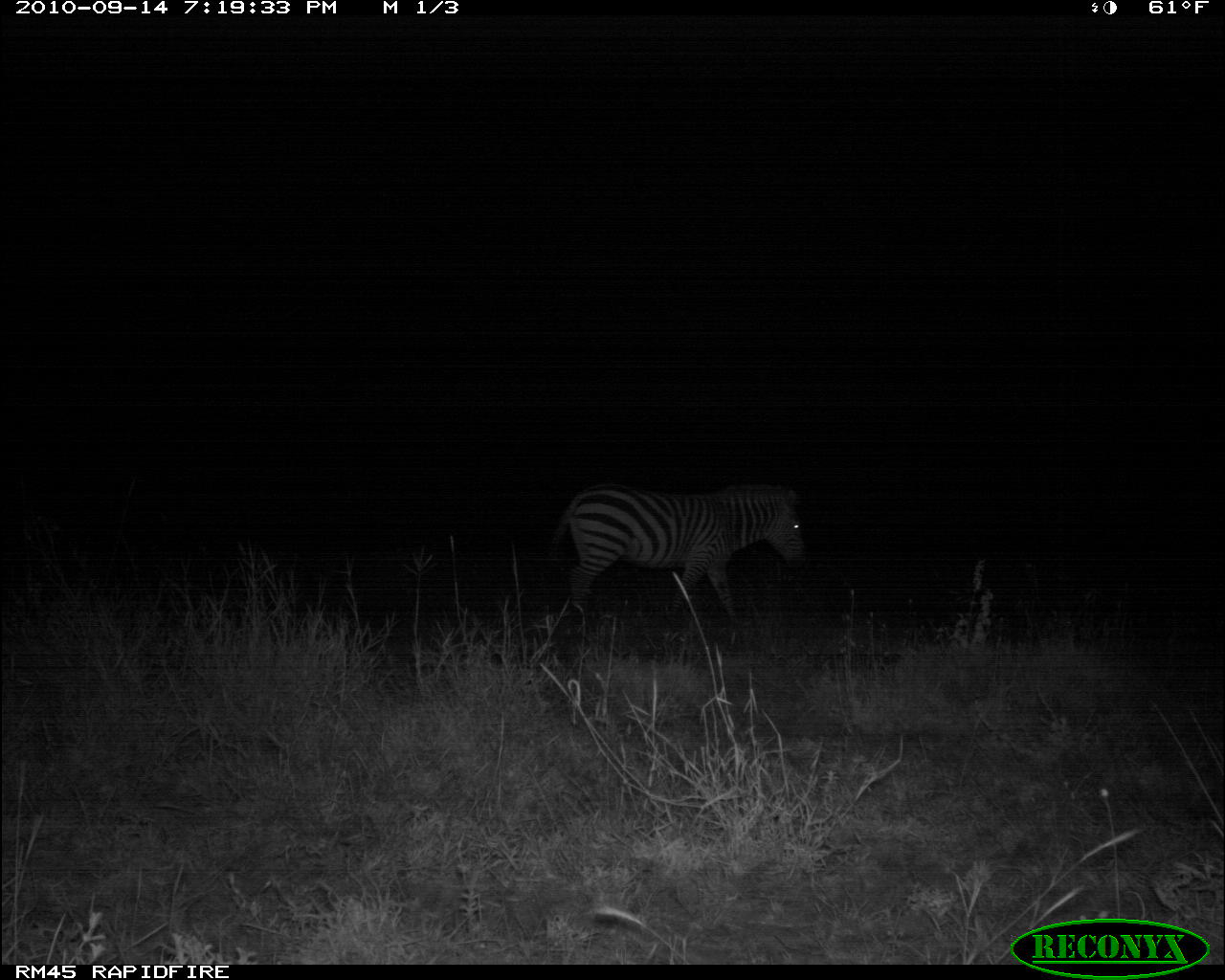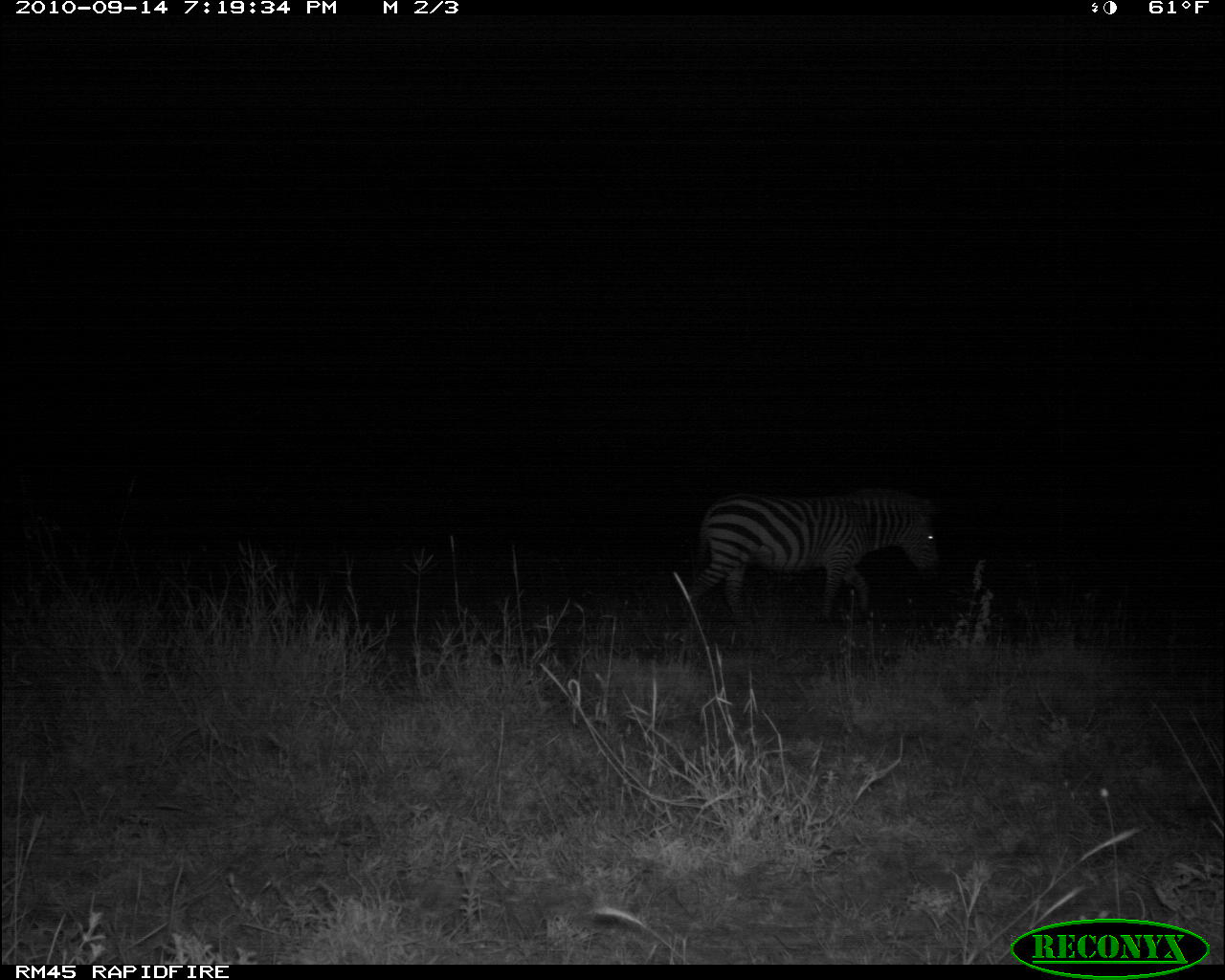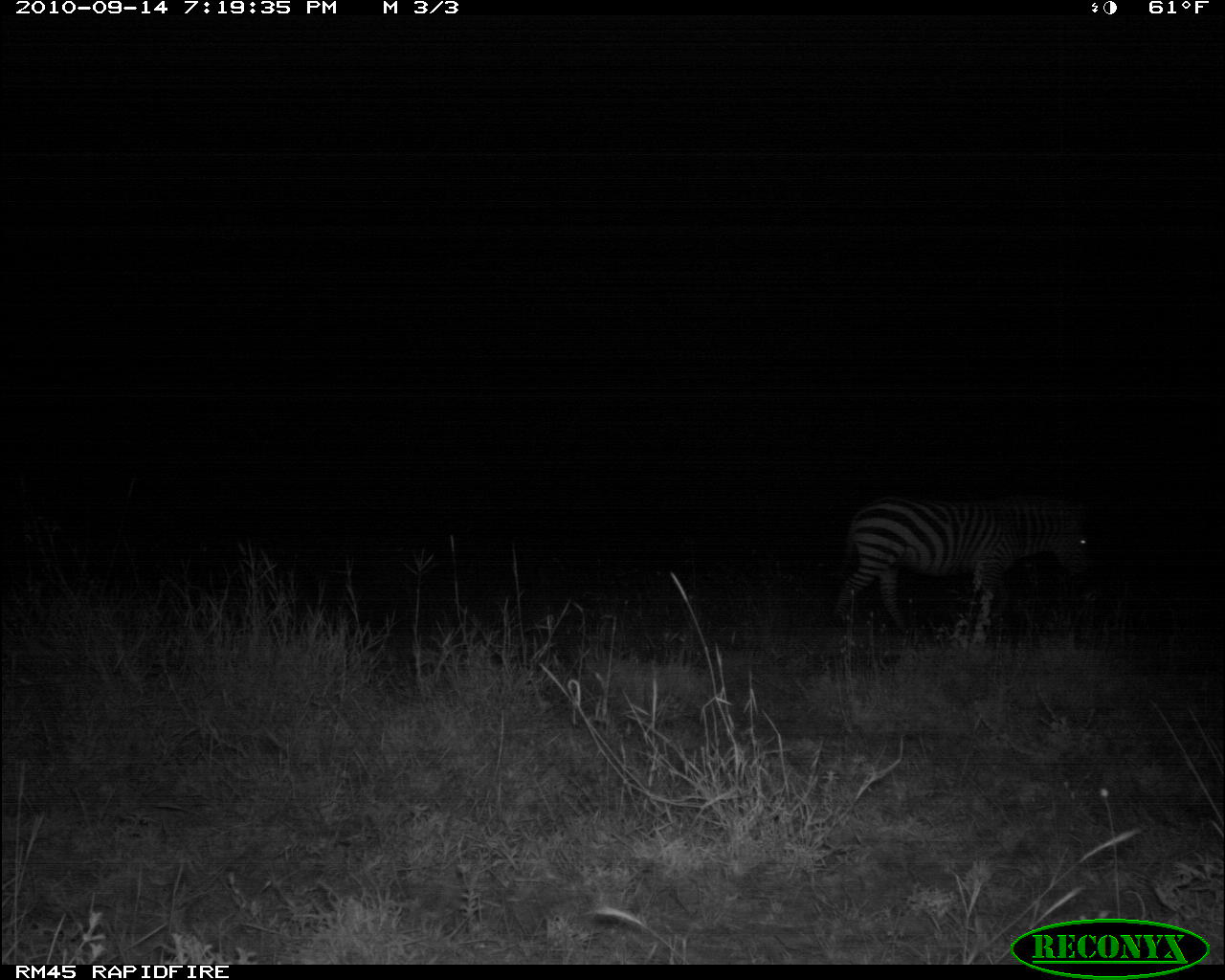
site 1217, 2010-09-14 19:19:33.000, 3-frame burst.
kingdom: Animalia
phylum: Chordata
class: Mammalia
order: Perissodactyla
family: Equidae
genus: Equus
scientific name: Equus quagga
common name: plains zebra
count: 1